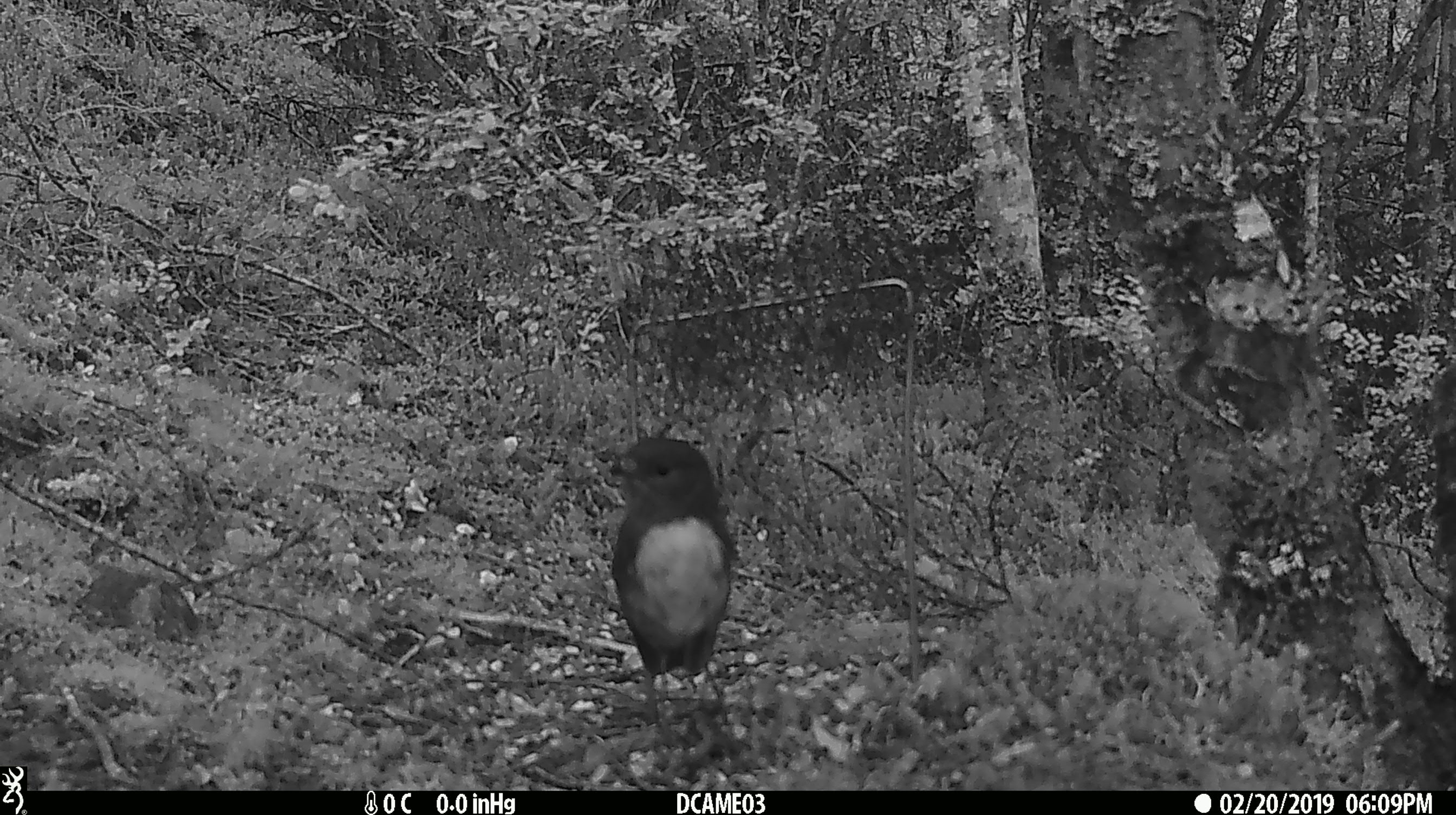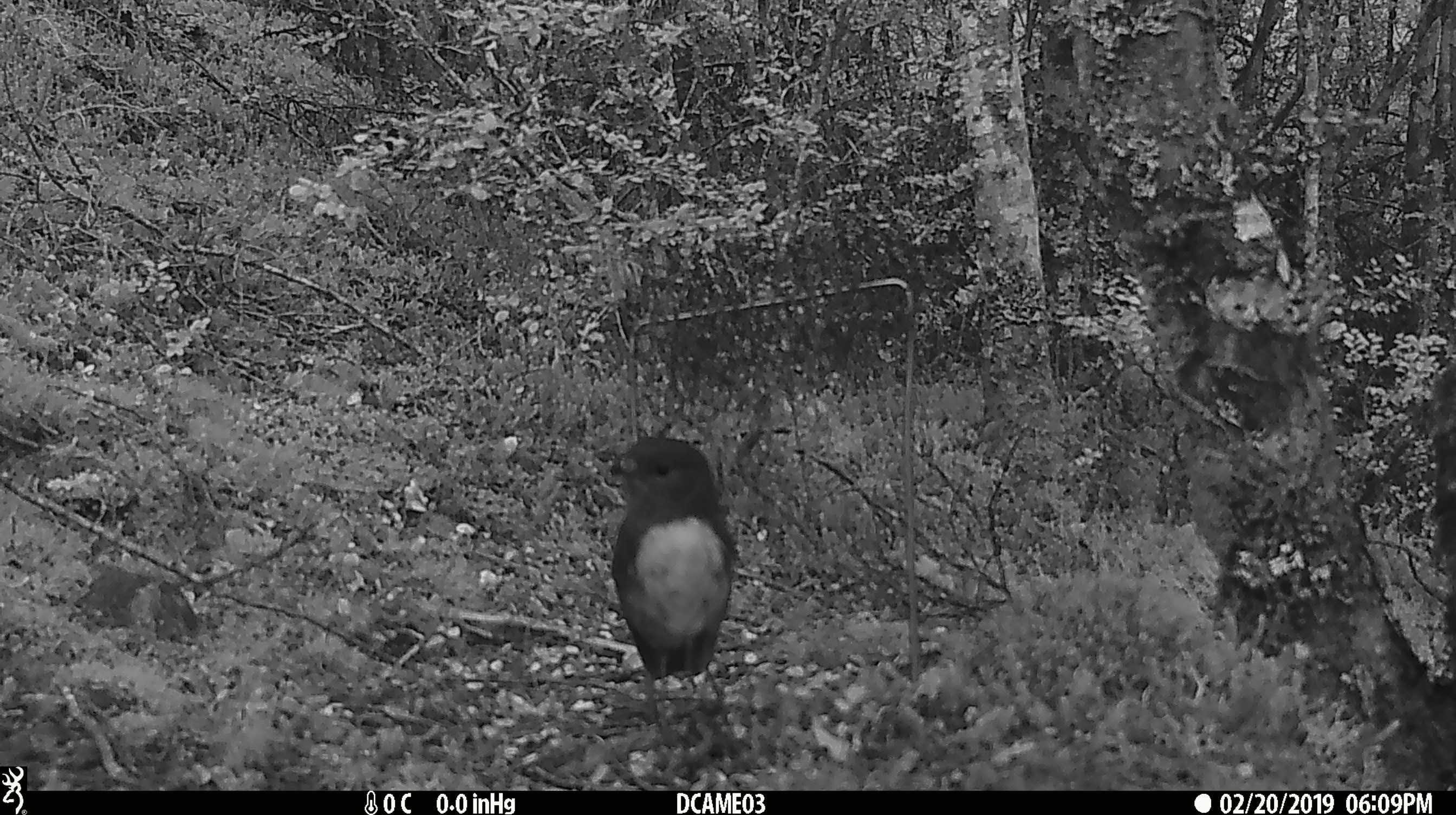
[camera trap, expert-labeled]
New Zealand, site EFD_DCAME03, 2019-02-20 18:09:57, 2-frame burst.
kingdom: Animalia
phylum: Chordata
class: Aves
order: Passeriformes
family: Petroicidae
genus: Petroica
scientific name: Petroica australis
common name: new zealand robin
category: robin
Robin (new zealand robin) (Petroica australis).